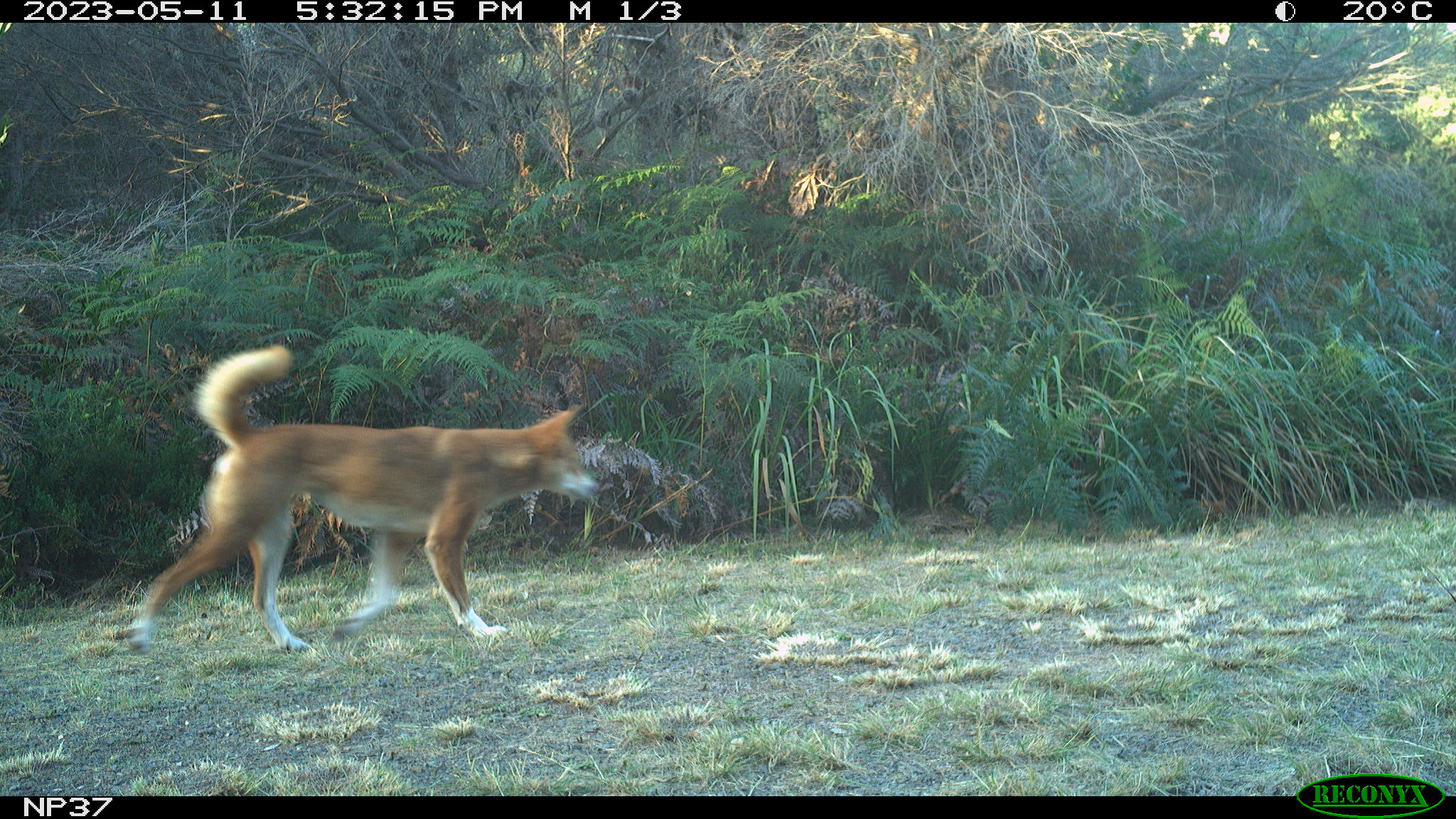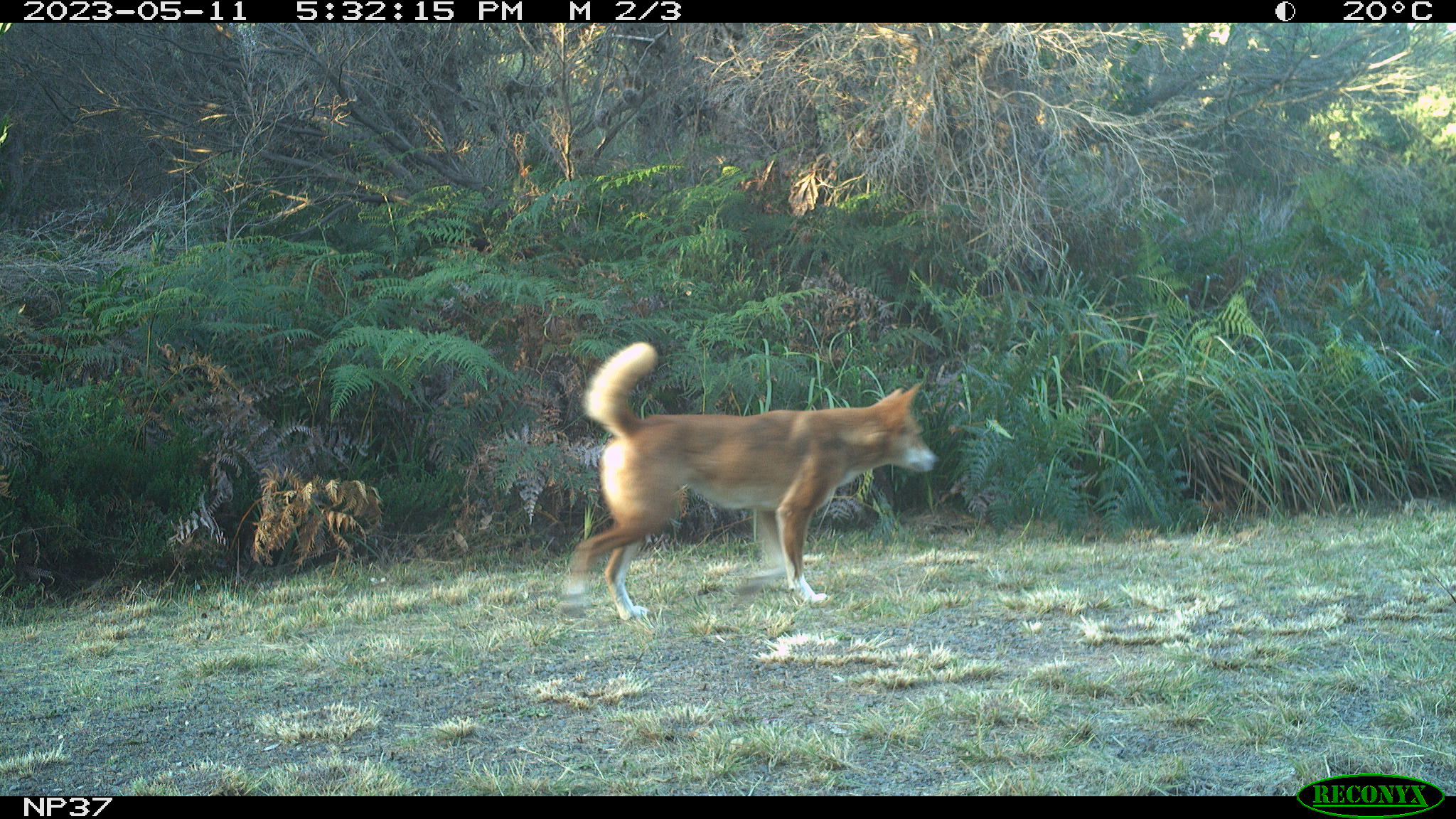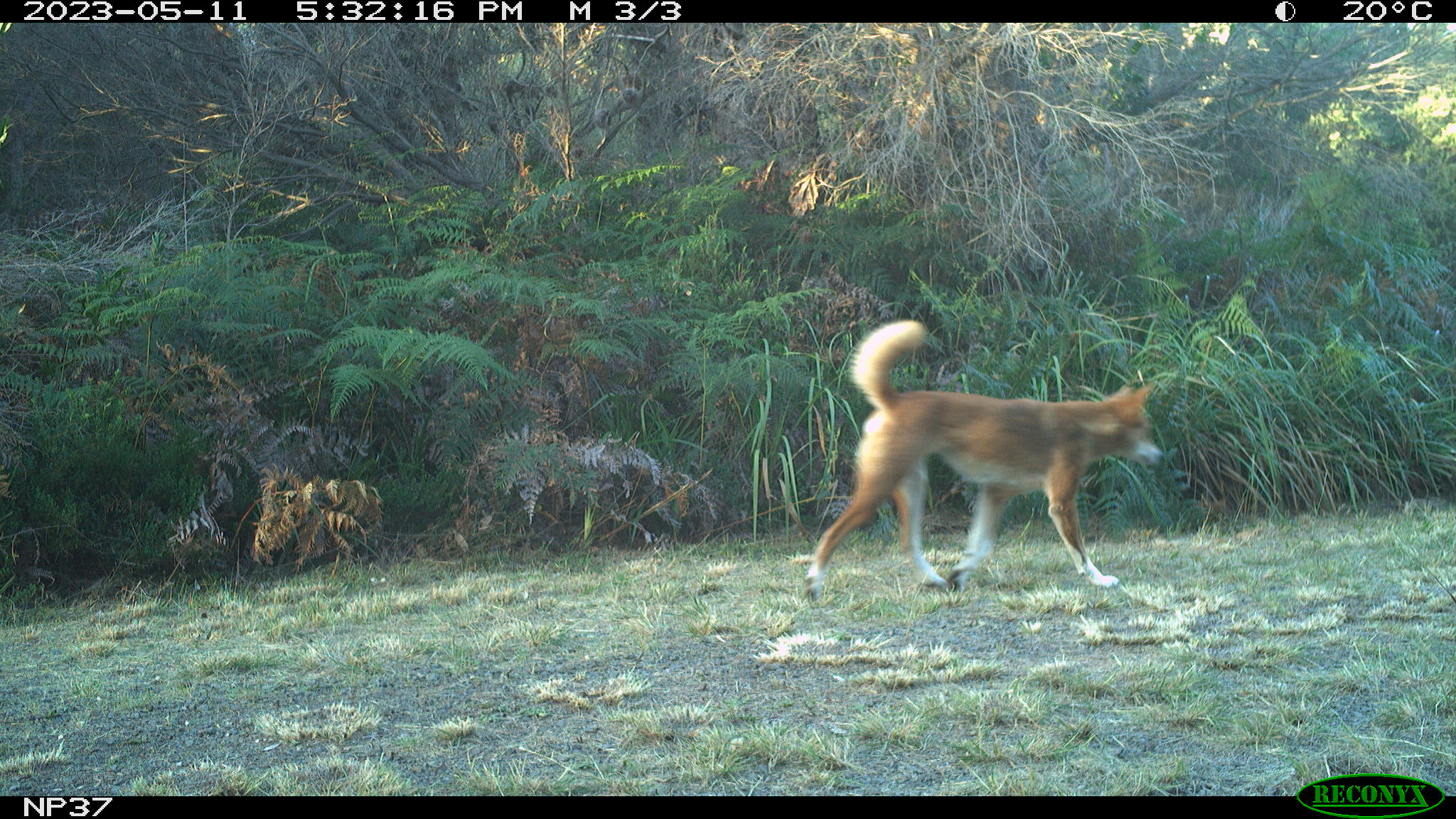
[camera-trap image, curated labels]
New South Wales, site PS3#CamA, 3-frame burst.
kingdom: Animalia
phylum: Chordata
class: Mammalia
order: Carnivora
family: Canidae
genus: Canis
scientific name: Canis familiaris dingo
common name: dingo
Dingo (Canis familiaris dingo).